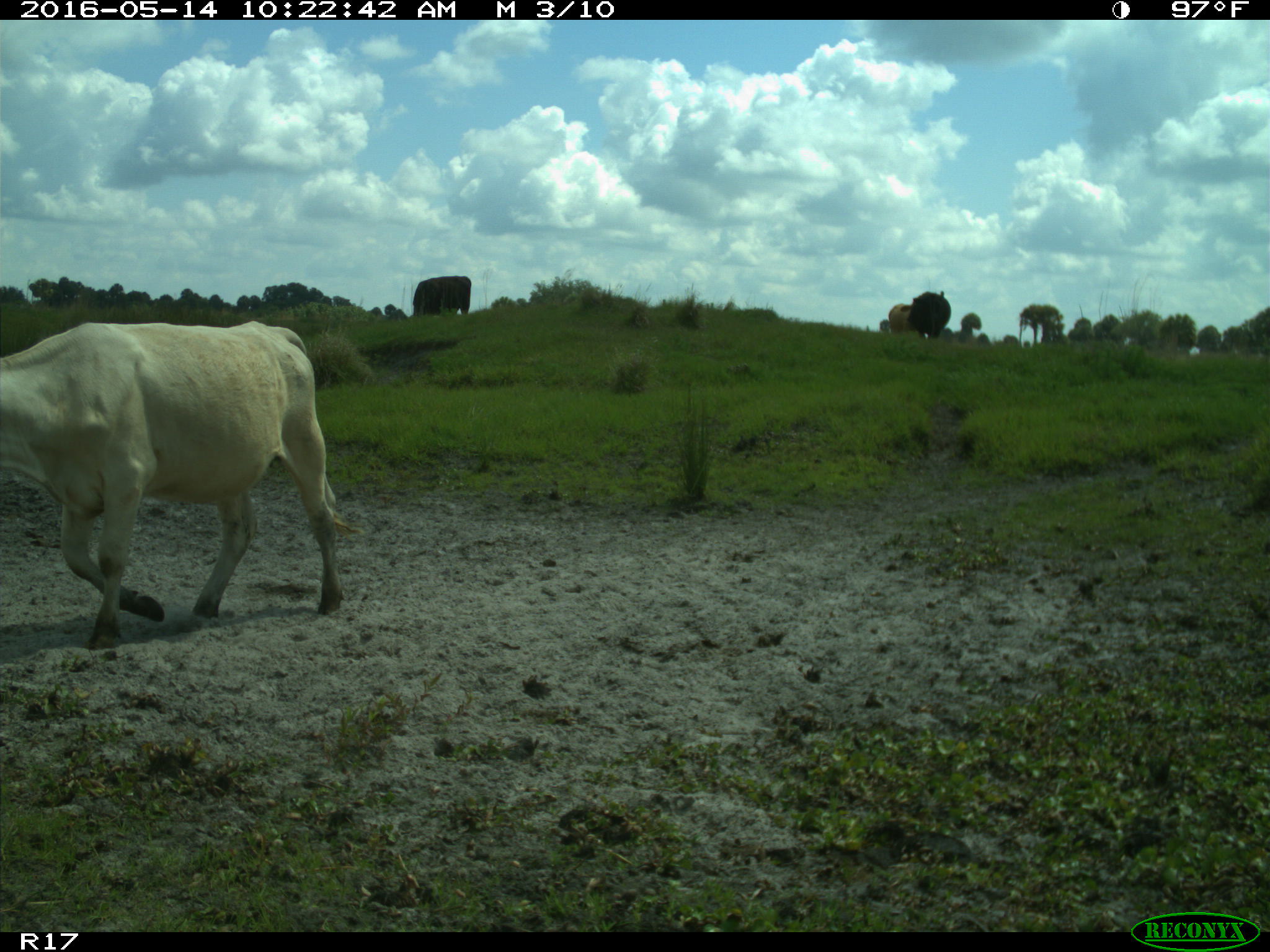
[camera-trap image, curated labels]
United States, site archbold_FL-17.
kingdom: Animalia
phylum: Chordata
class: Mammalia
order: Artiodactyla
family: Bovidae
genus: Bos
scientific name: Bos taurus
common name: domestic cow